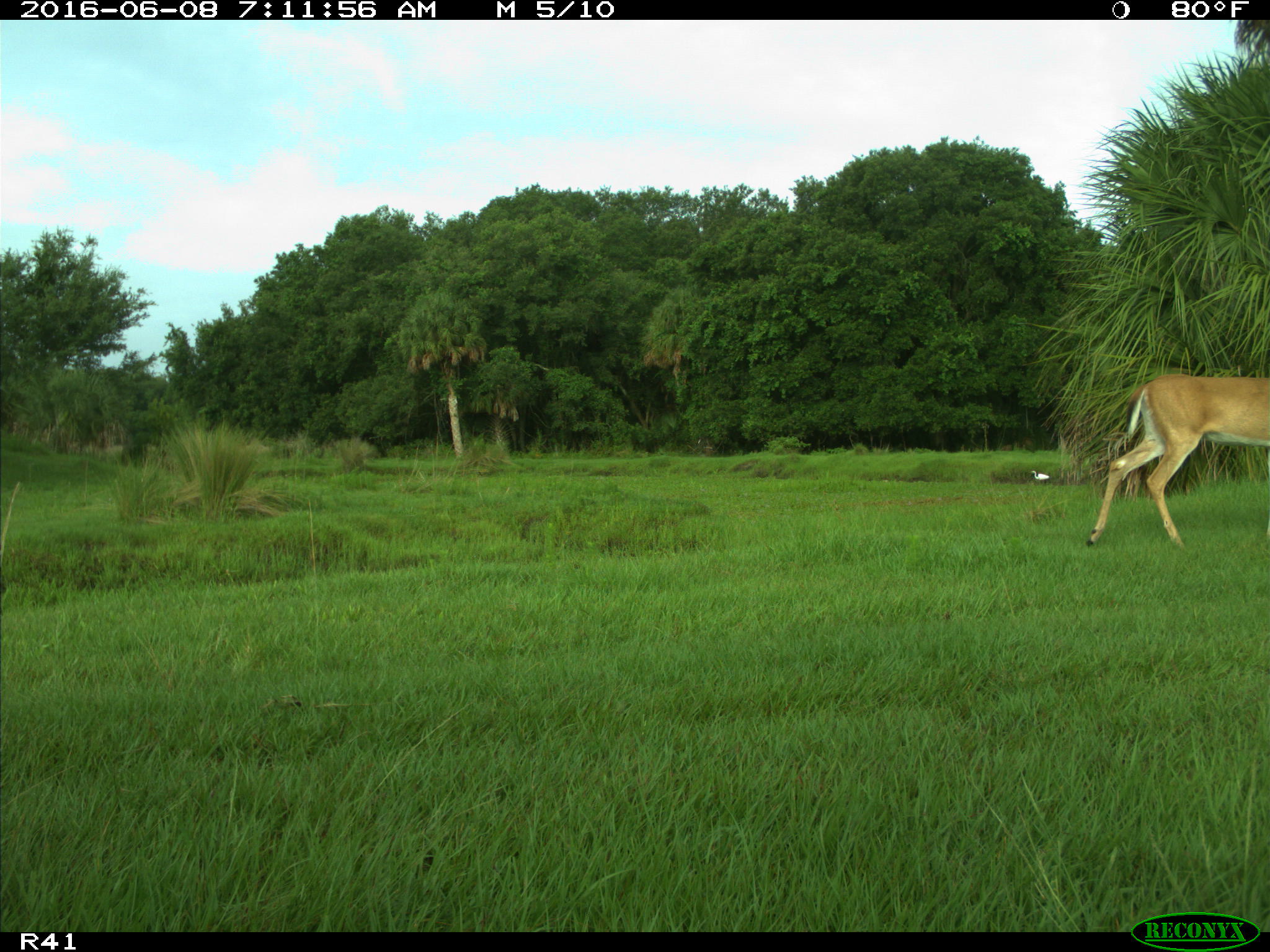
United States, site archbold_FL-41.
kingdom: Animalia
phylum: Chordata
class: Mammalia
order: Artiodactyla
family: Cervidae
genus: Odocoileus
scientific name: Odocoileus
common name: deer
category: unidentified deer